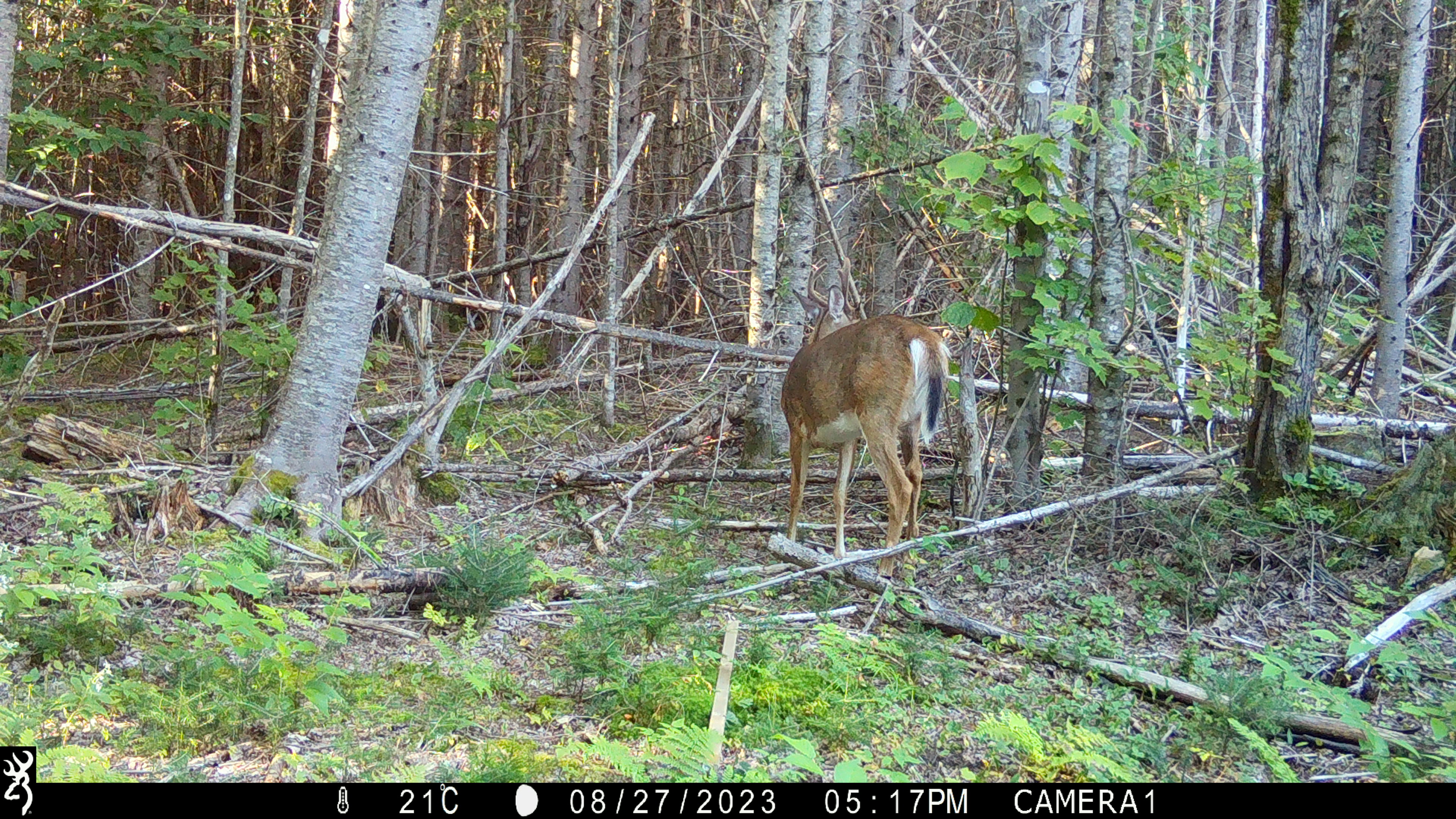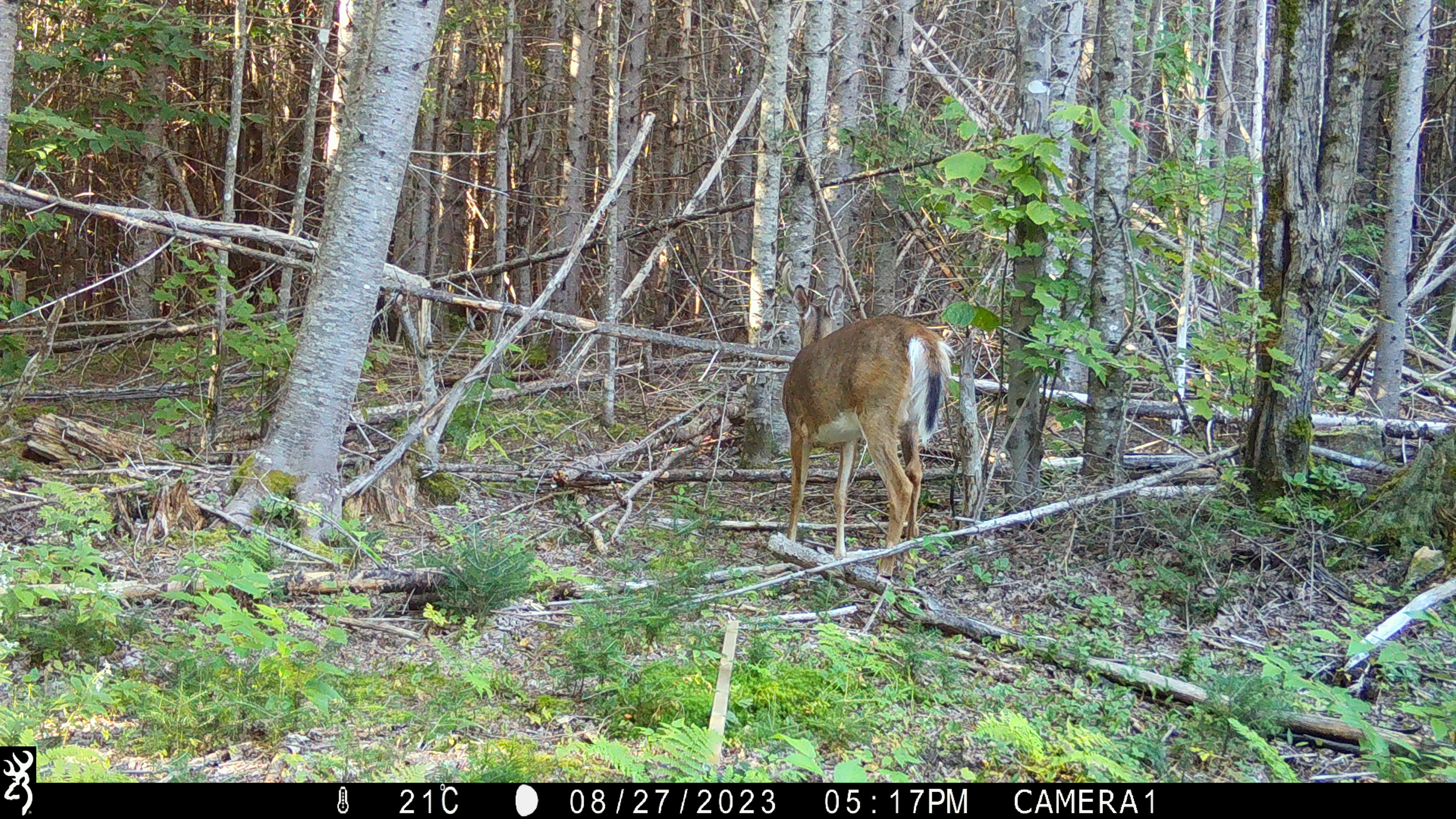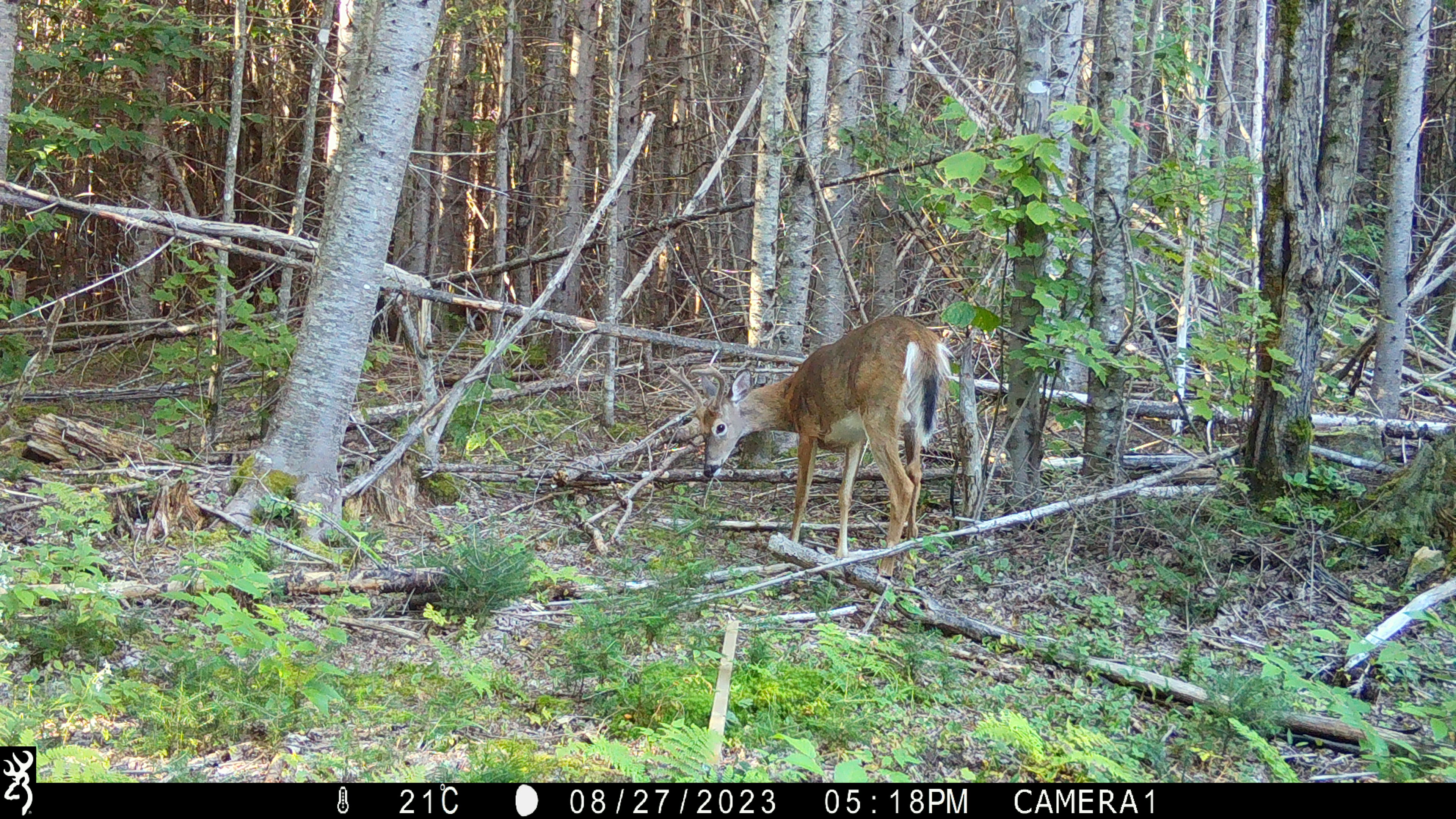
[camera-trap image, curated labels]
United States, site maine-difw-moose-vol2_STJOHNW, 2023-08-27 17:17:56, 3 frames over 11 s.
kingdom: Animalia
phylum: Chordata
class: Mammalia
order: Artiodactyla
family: Cervidae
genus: Odocoileus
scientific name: Odocoileus virginianus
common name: white-tailed deer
White-tailed deer (Odocoileus virginianus).